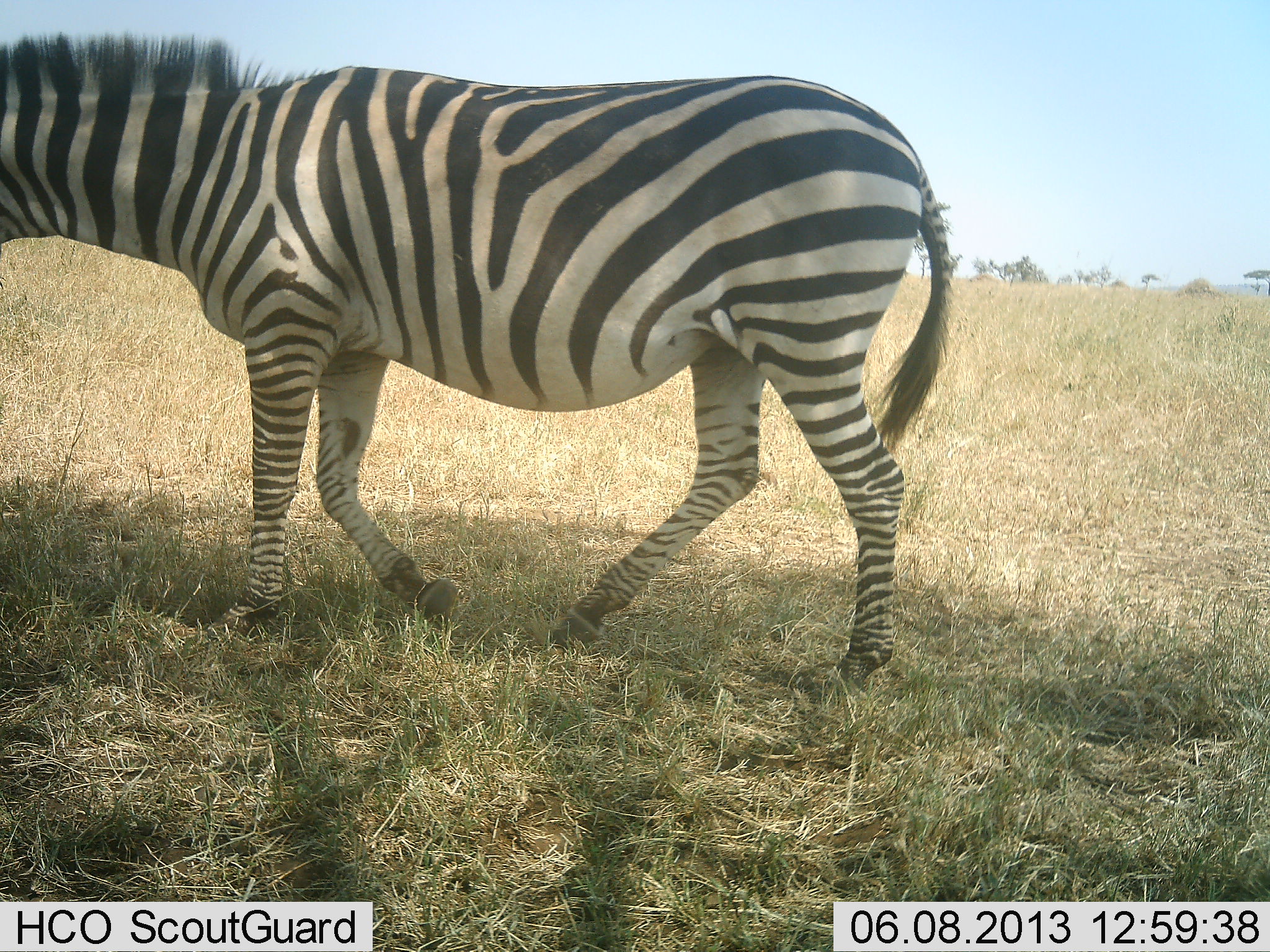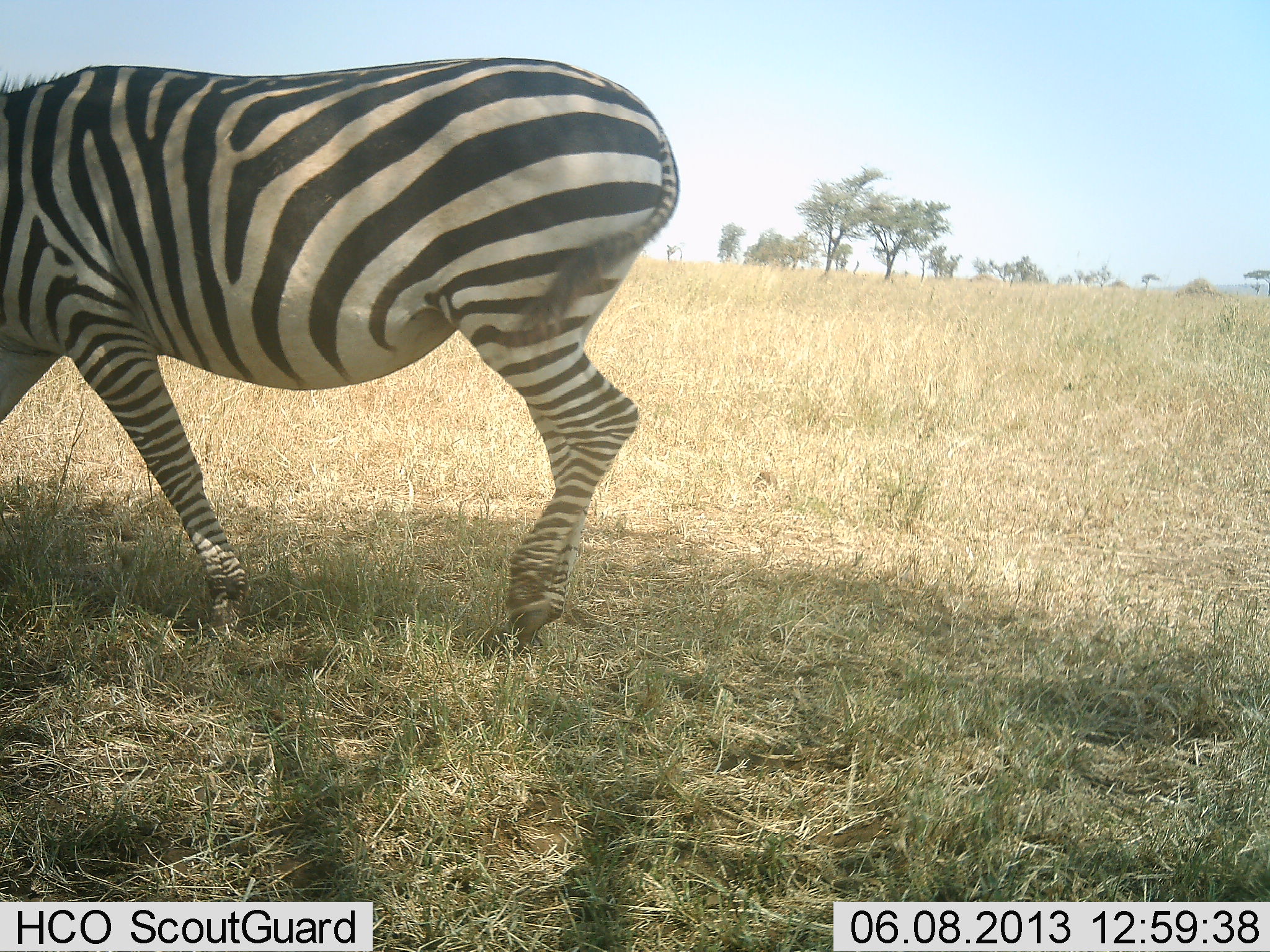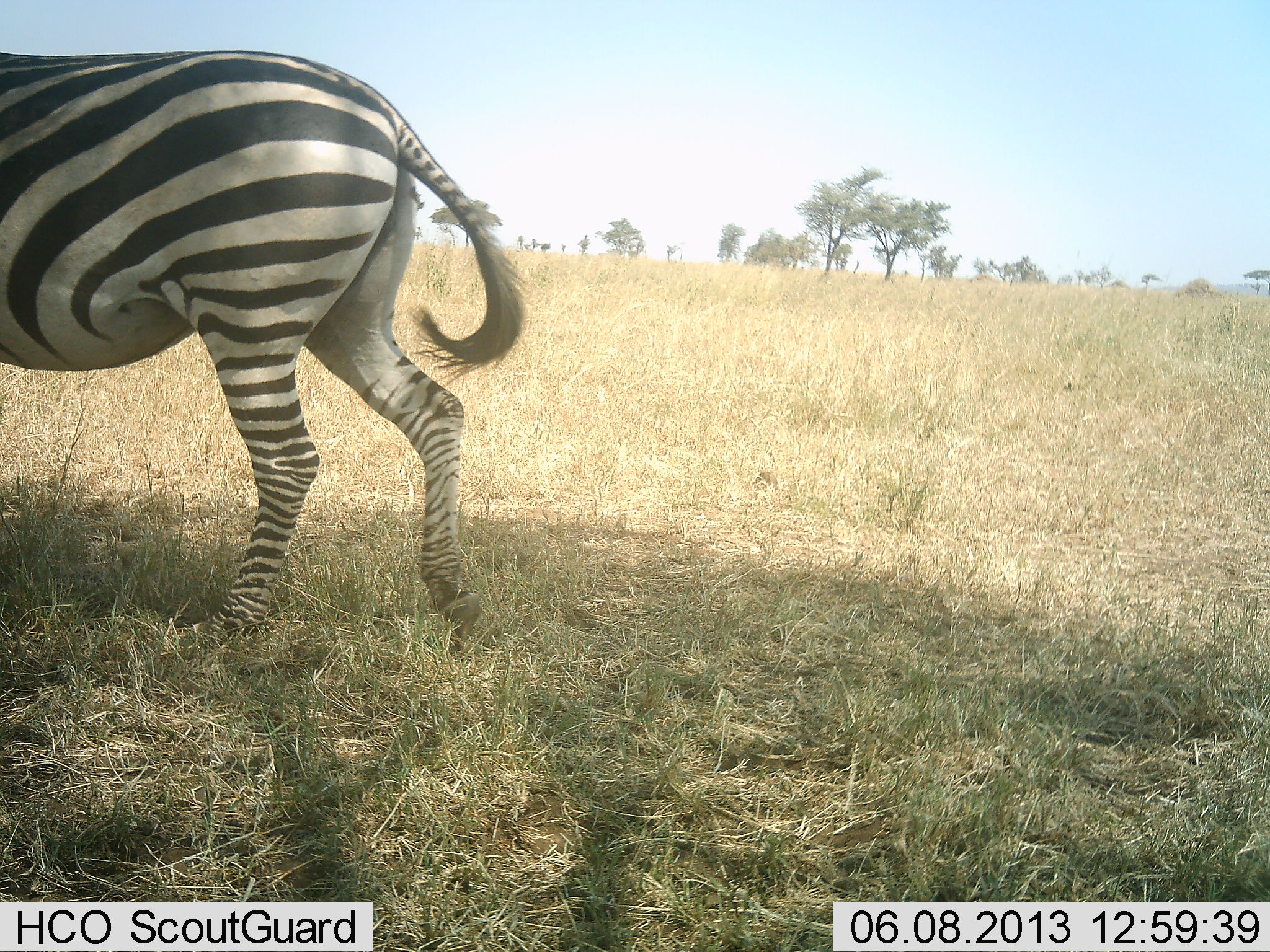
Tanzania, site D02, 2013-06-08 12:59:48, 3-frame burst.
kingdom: Animalia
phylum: Chordata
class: Mammalia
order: Perissodactyla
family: Equidae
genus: Equus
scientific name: Equus quagga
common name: plains zebra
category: zebra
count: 1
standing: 5%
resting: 0%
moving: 100%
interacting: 0%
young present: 0%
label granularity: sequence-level